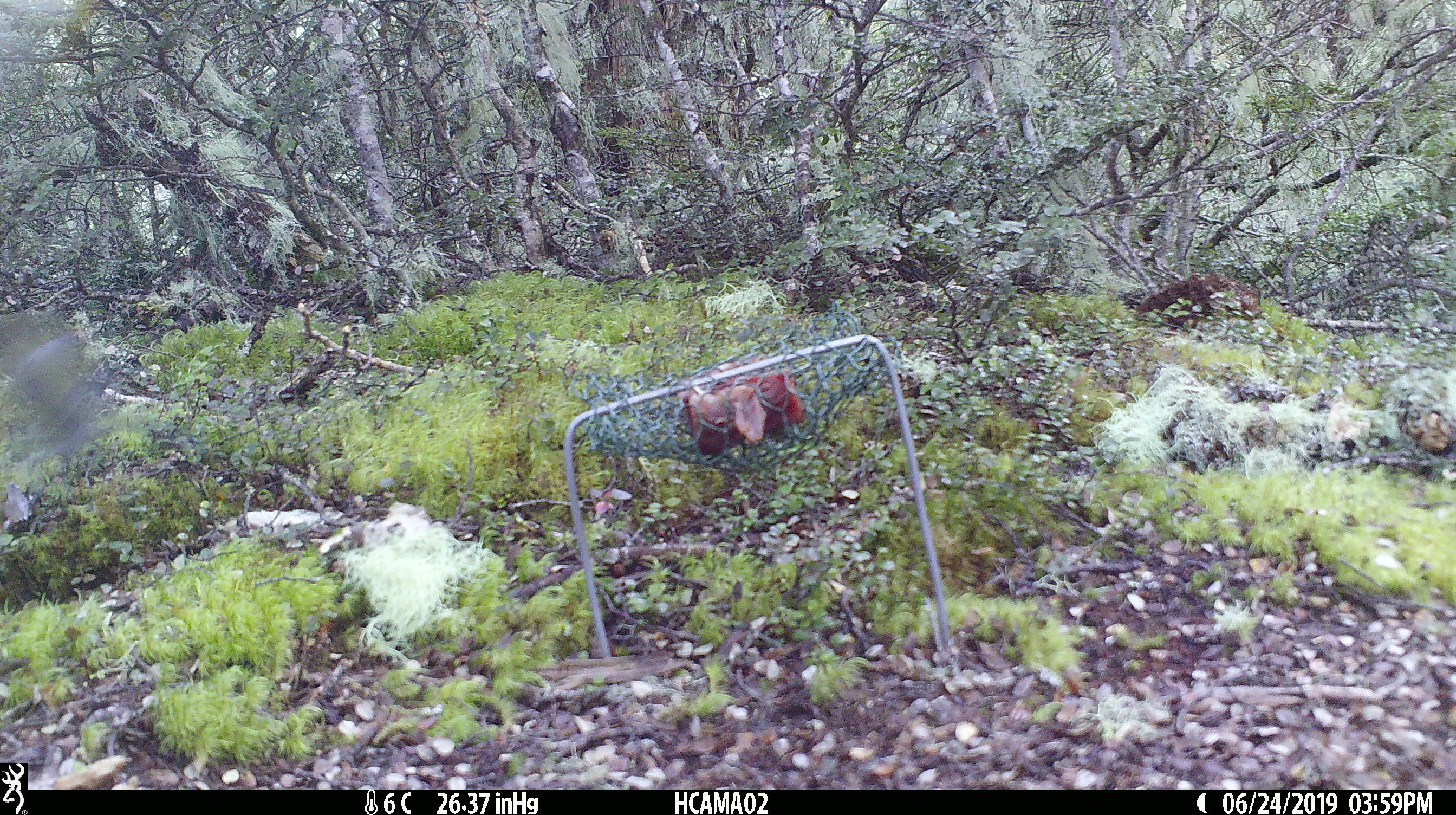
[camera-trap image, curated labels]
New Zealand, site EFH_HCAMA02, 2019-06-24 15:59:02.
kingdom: Animalia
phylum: Chordata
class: Aves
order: Passeriformes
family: Meliphagidae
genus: Anthornis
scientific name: Anthornis melanura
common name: new zealand bellbird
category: bellbird